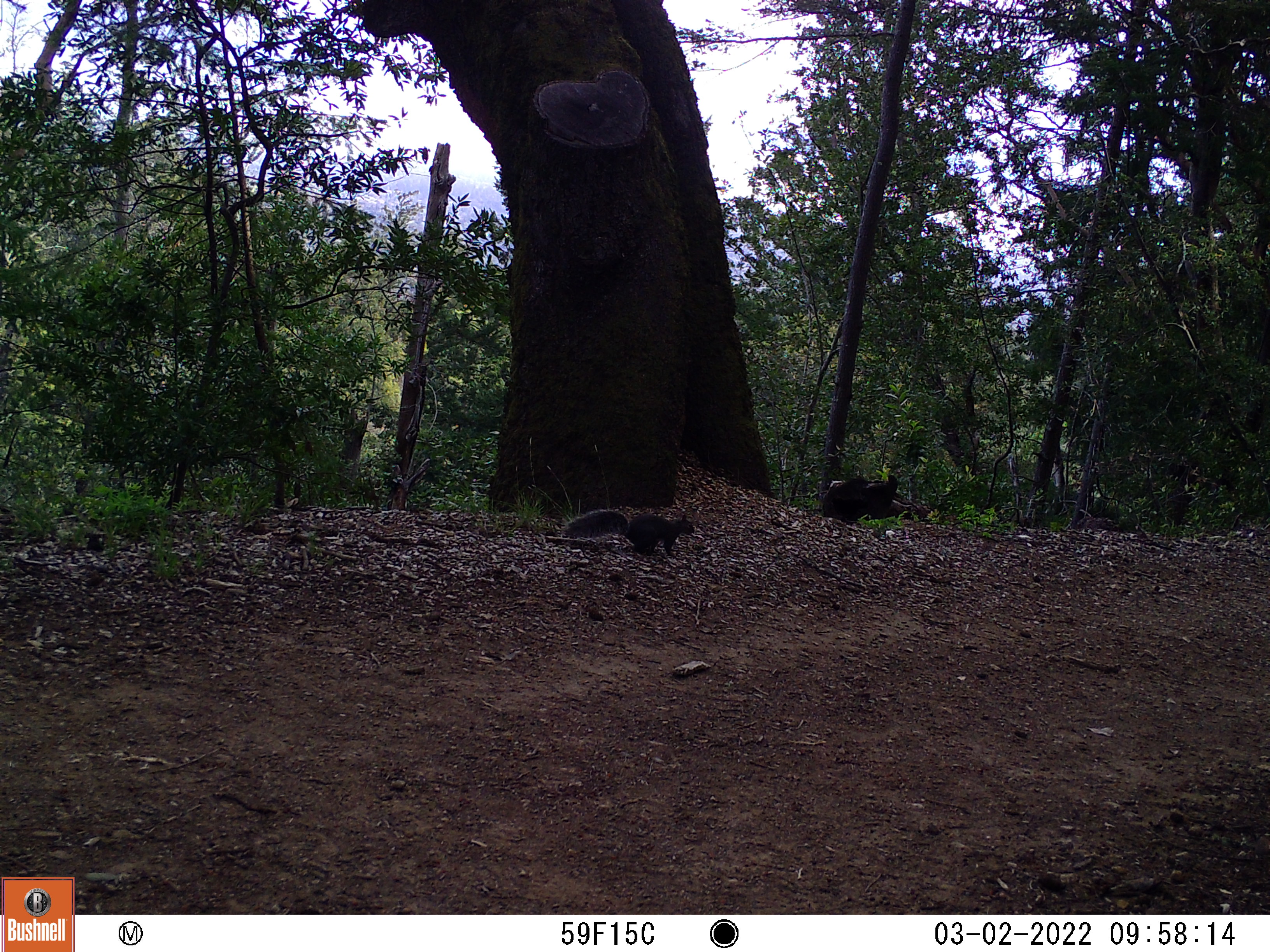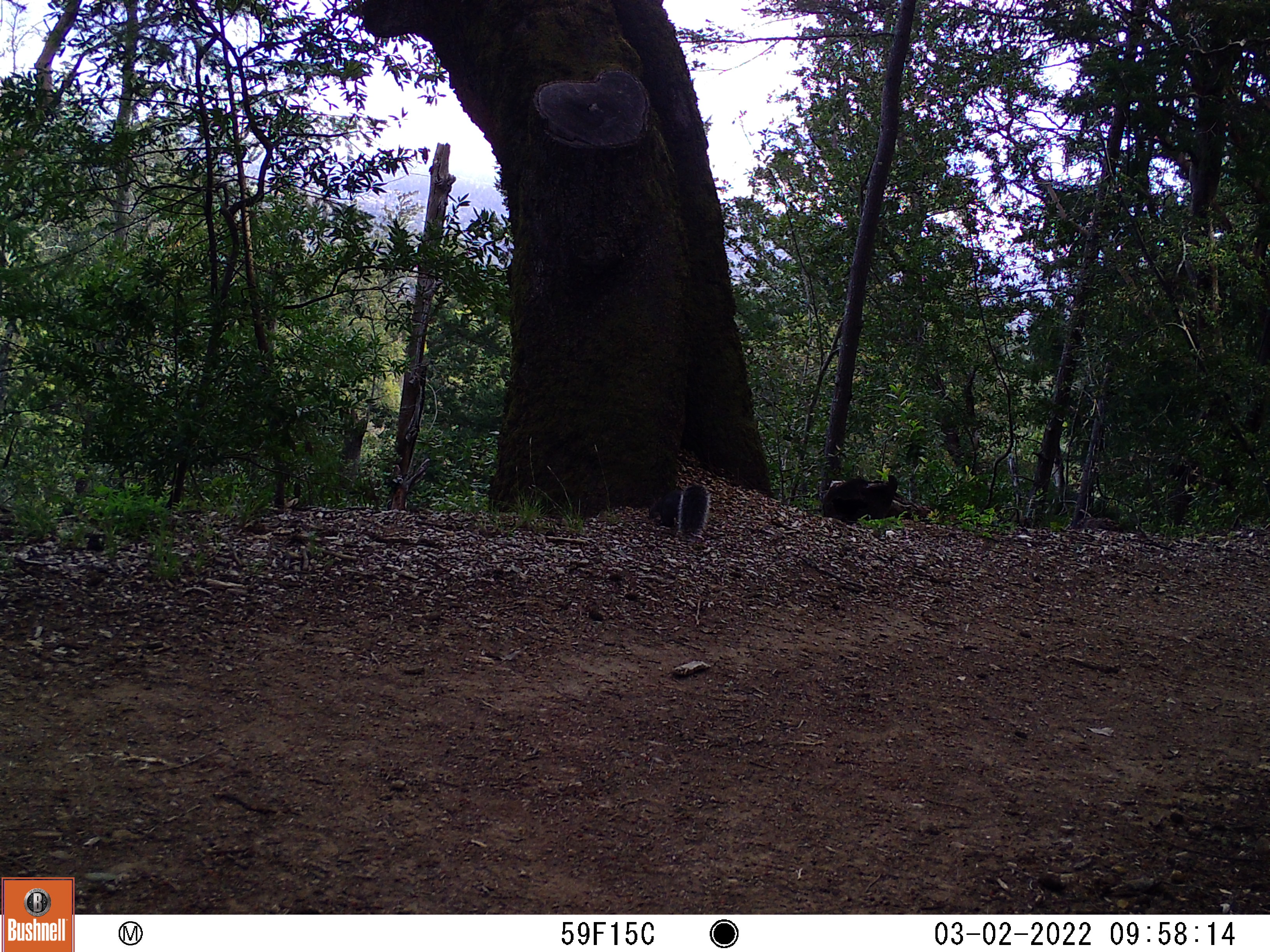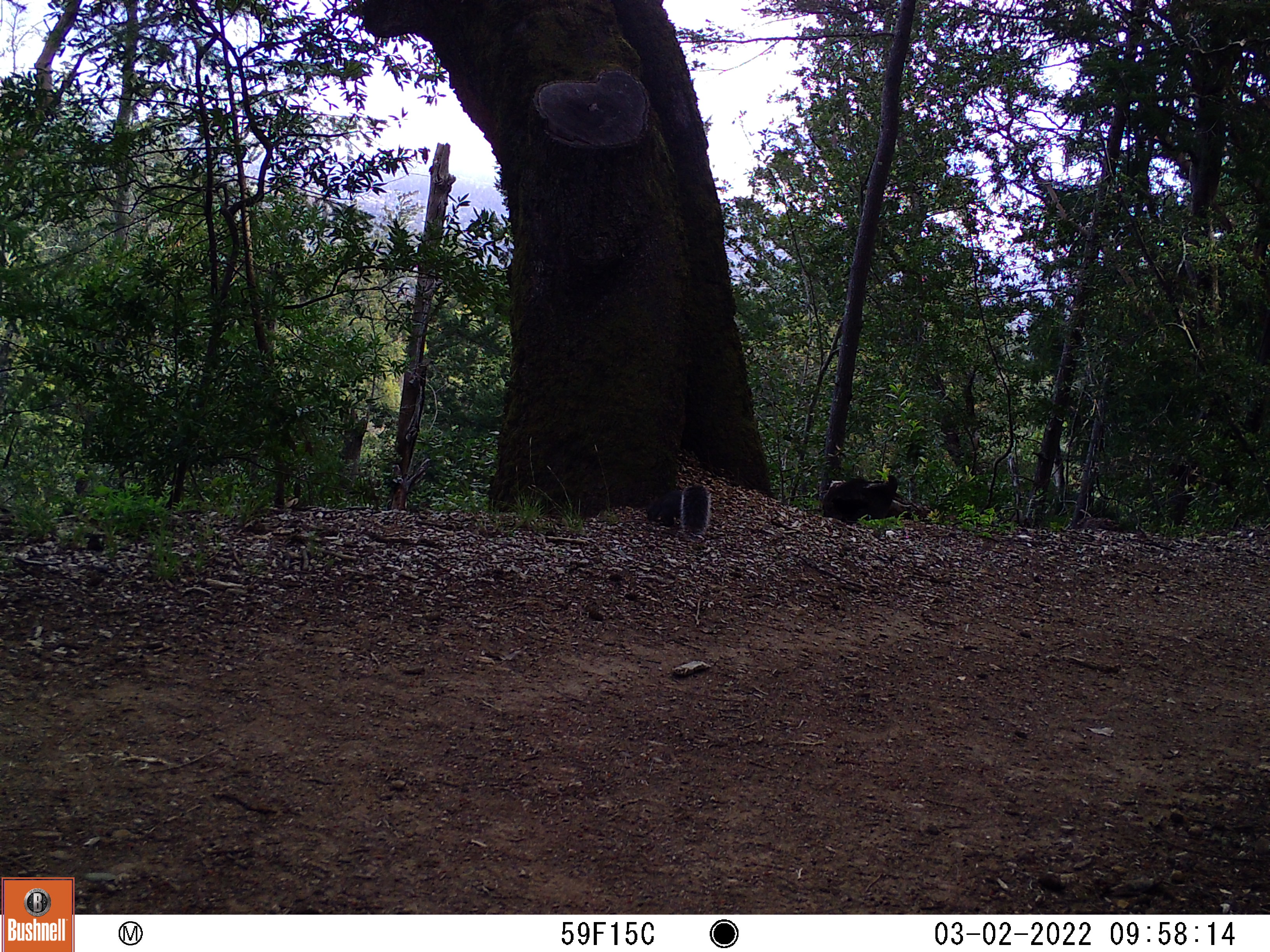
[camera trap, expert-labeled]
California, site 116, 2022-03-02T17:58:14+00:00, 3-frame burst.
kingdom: Animalia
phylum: Chordata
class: Mammalia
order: Rodentia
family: Sciuridae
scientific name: Sciuridae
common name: squirrel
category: unknown squirrel